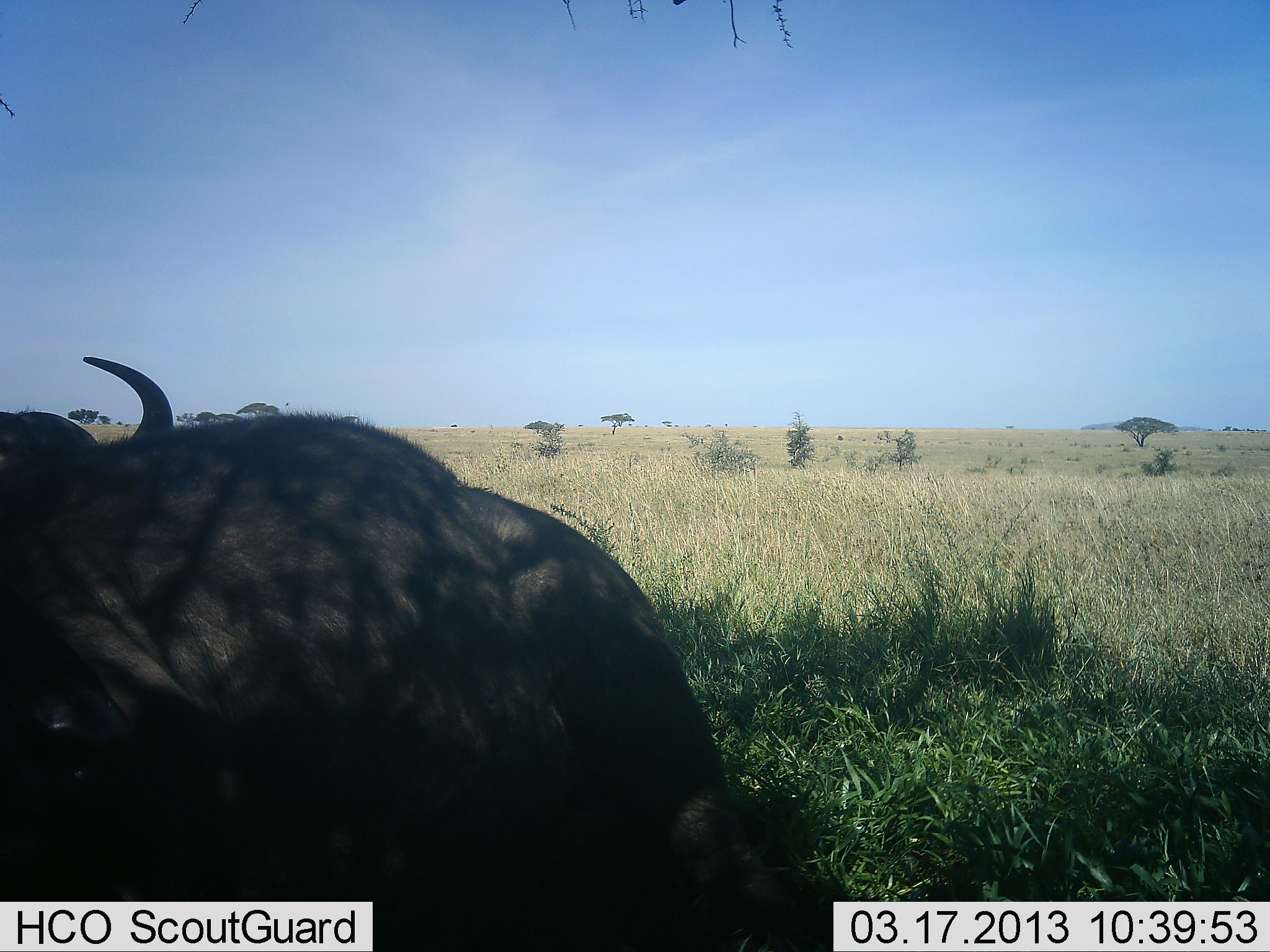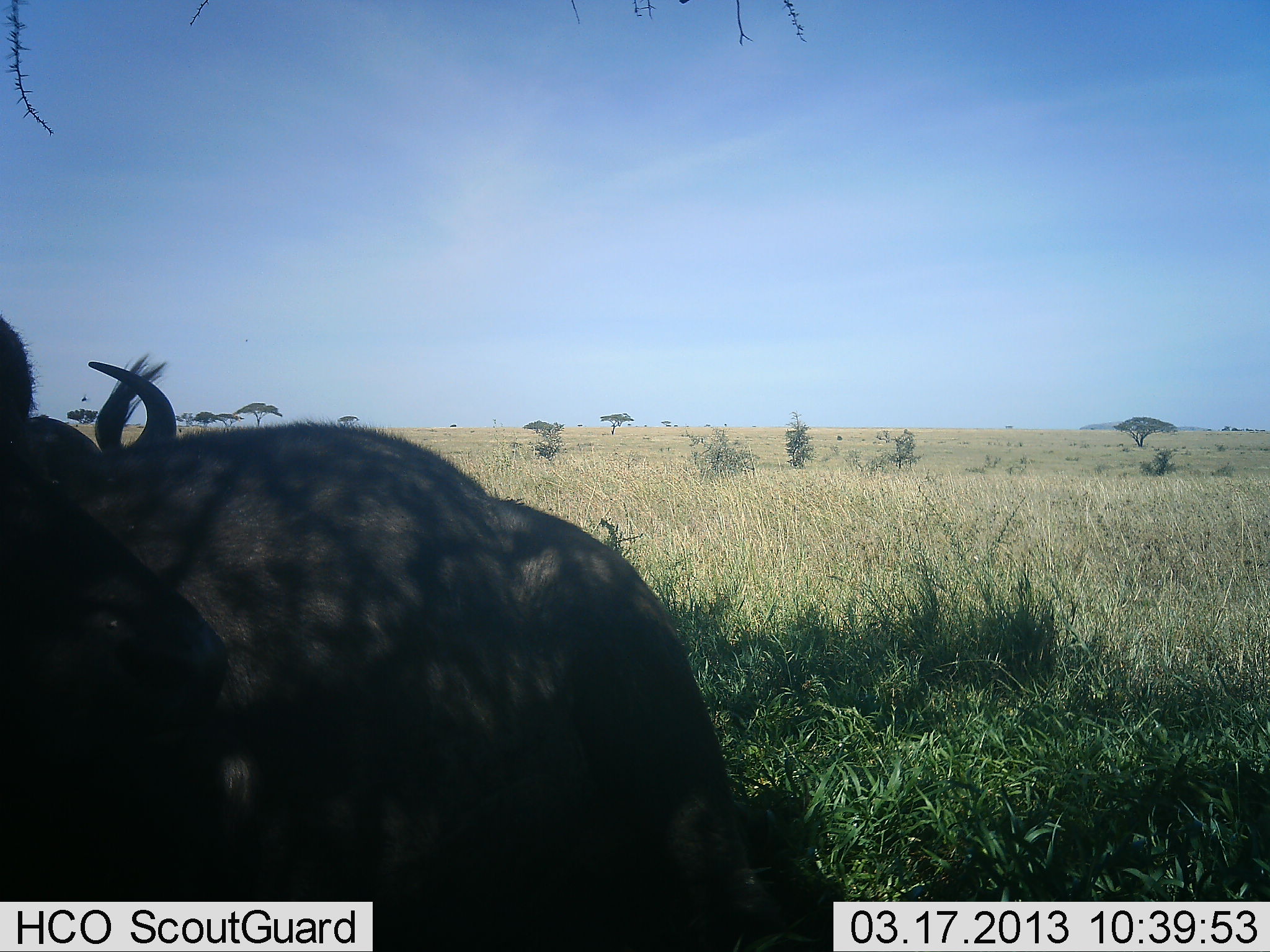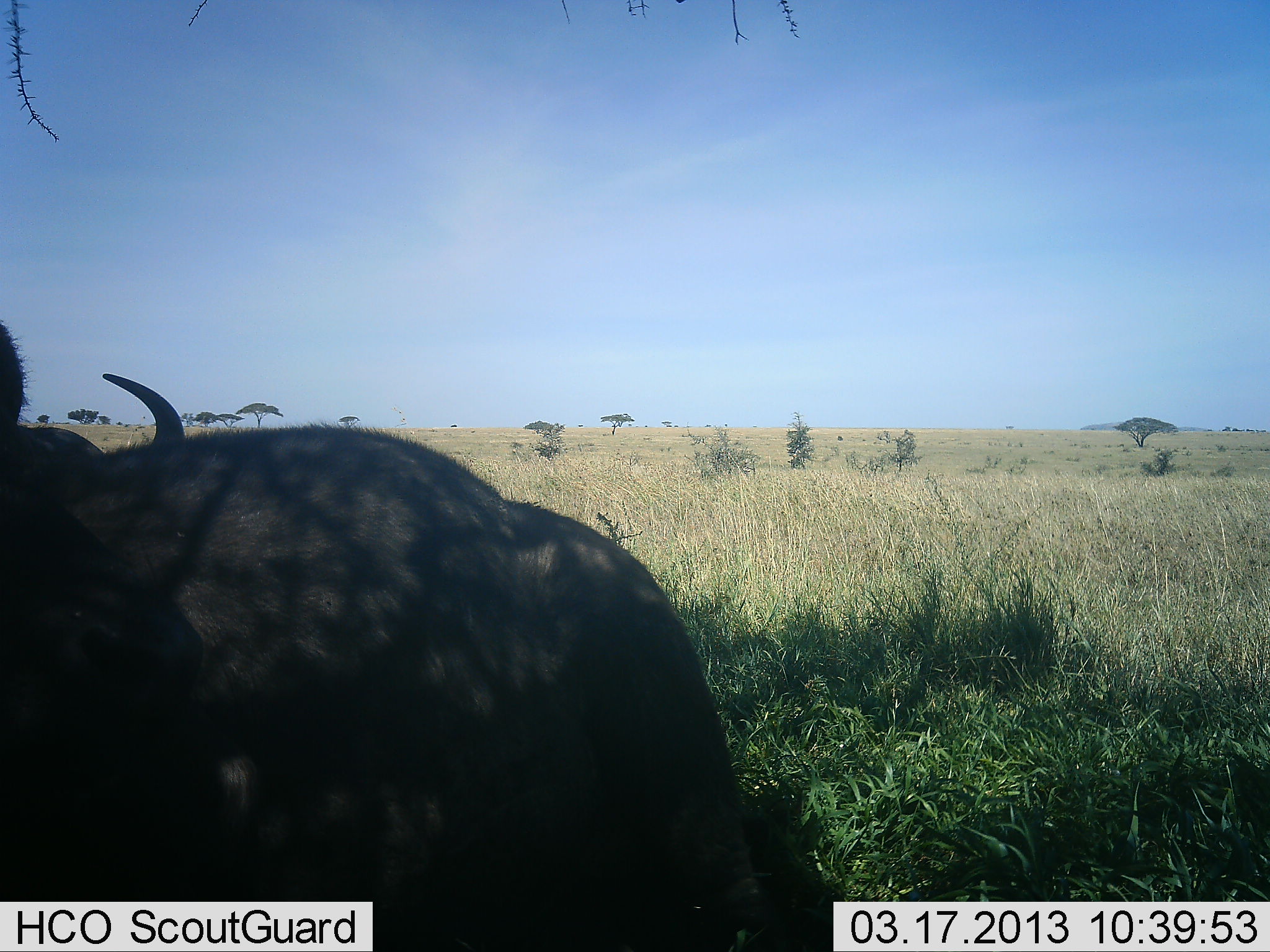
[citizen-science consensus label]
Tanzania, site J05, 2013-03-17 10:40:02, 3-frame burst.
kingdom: Animalia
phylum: Chordata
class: Mammalia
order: Artiodactyla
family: Bovidae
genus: Syncerus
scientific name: Syncerus caffer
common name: cape buffalo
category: buffalo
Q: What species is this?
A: Buffalo (cape buffalo) (Syncerus caffer).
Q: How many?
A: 2.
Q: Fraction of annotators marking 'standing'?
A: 19%.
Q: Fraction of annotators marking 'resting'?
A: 75%.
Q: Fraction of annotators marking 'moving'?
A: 0%.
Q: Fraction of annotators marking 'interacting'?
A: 12%.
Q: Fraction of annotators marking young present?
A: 0%.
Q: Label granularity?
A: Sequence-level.